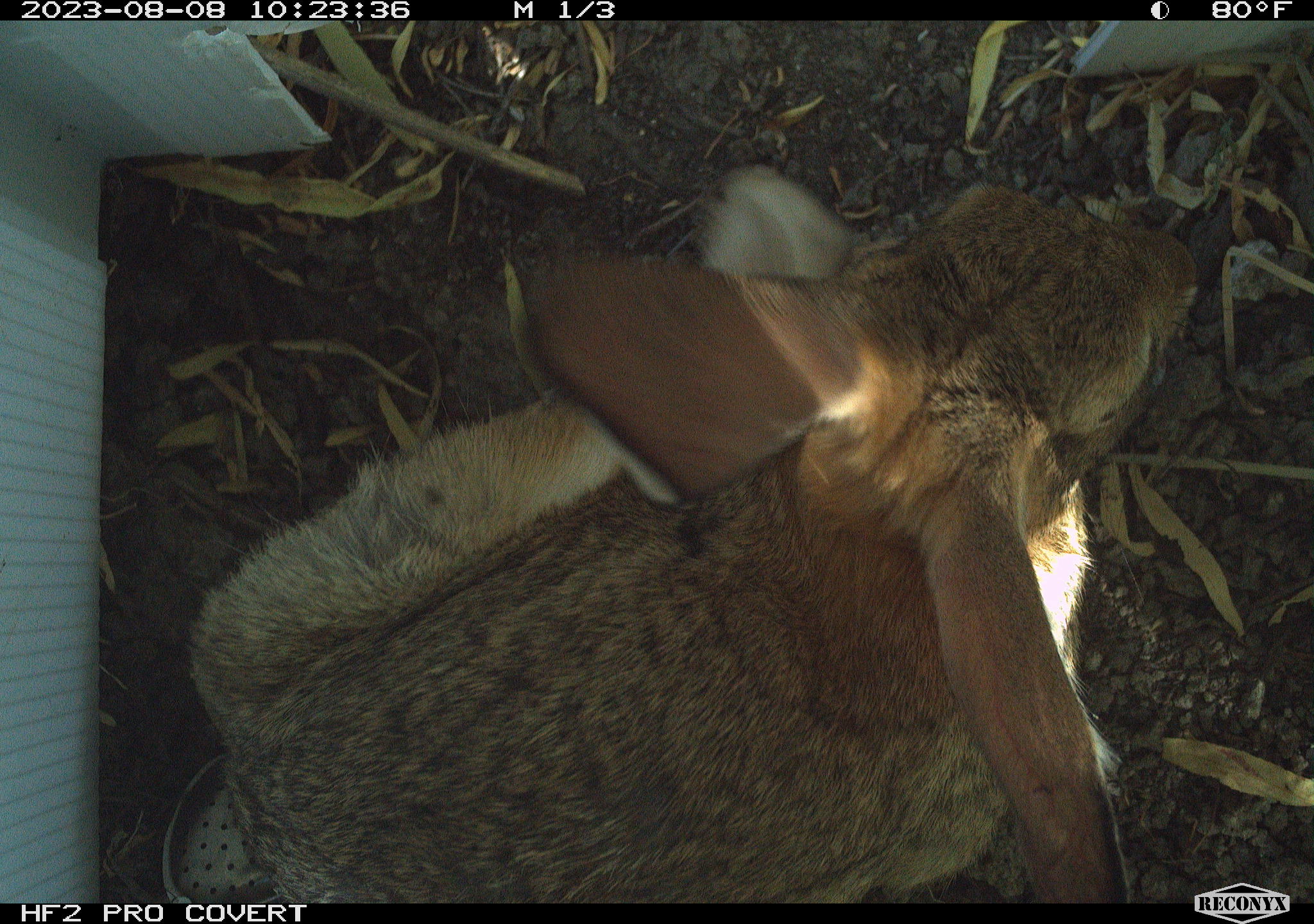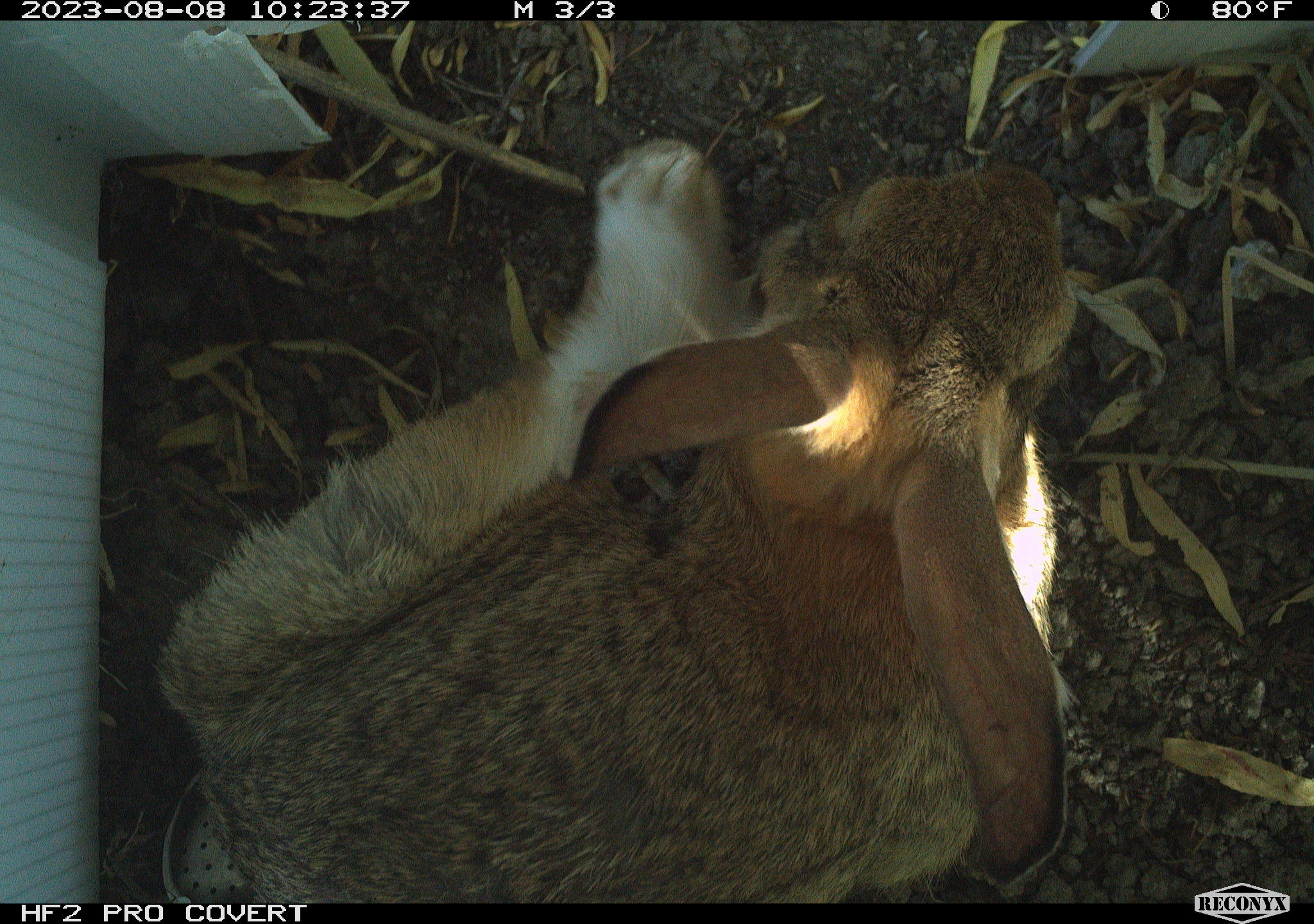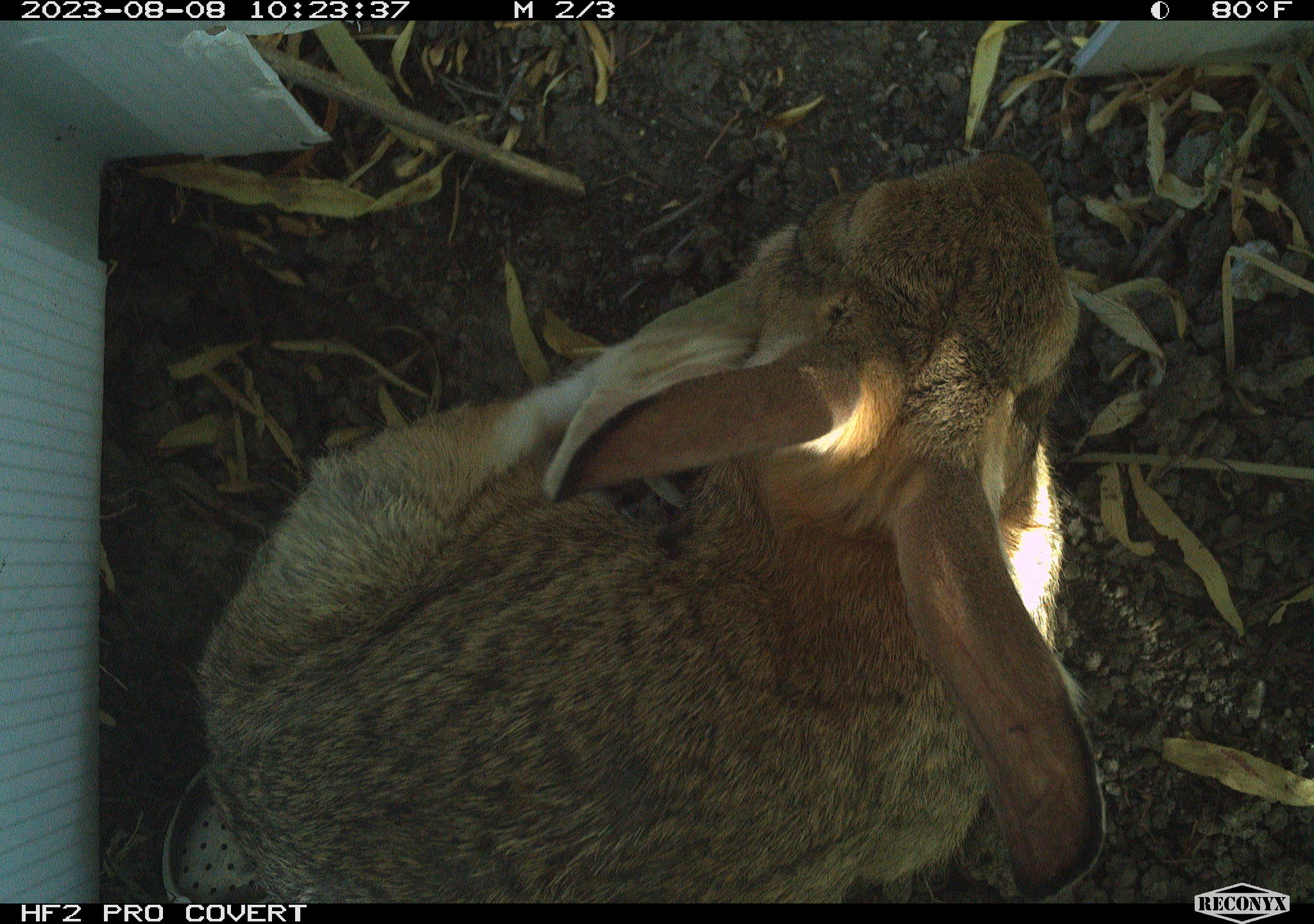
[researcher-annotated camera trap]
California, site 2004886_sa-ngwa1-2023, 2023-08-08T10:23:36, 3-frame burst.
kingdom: Animalia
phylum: Chordata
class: Mammalia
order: Lagomorpha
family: Leporidae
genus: Sylvilagus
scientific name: Sylvilagus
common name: cottontail rabbits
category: sylvilagus species